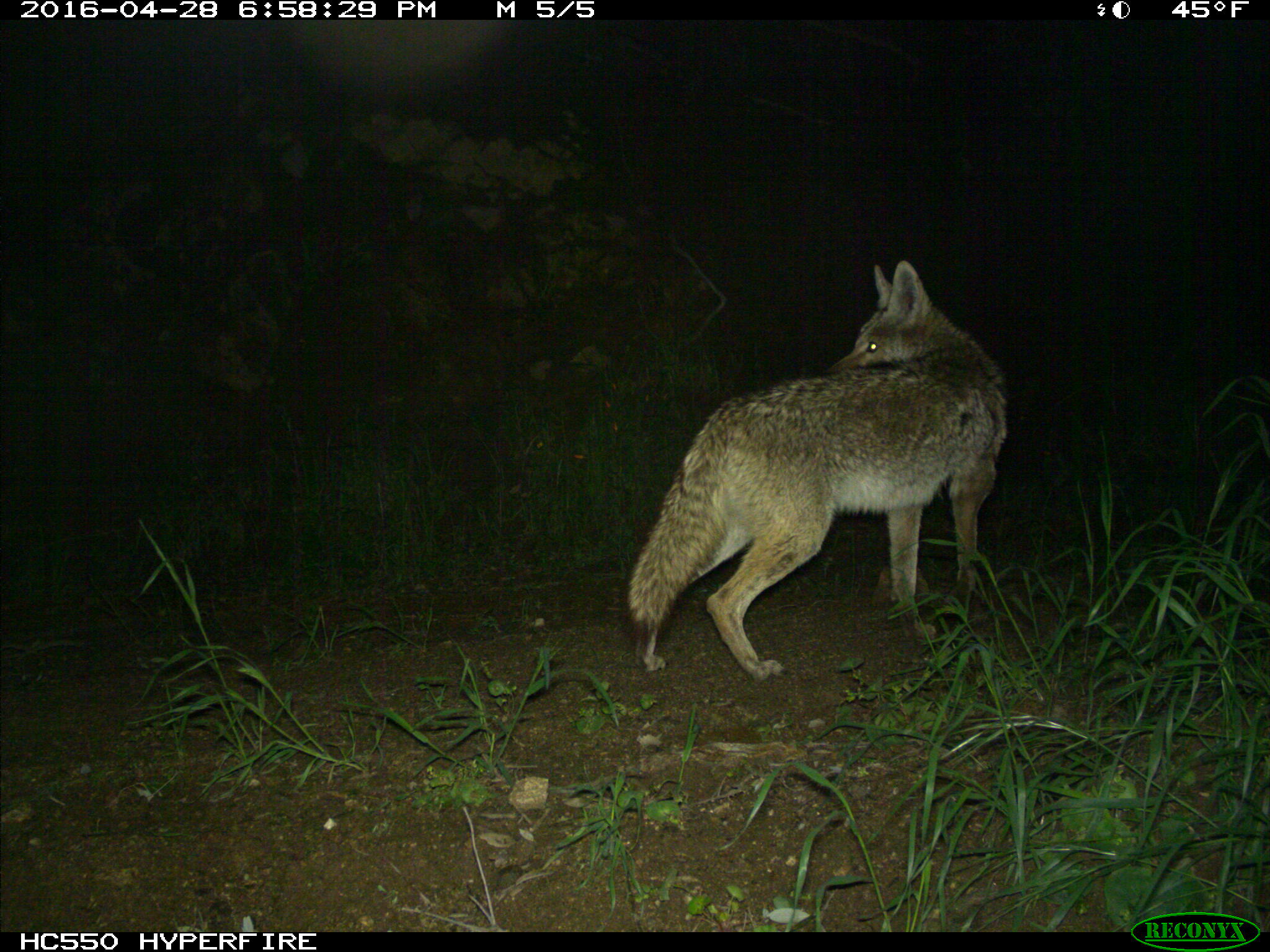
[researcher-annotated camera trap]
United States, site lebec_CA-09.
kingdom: Animalia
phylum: Chordata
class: Mammalia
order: Carnivora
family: Canidae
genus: Canis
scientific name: Canis latrans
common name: coyote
Canis latrans (coyote).